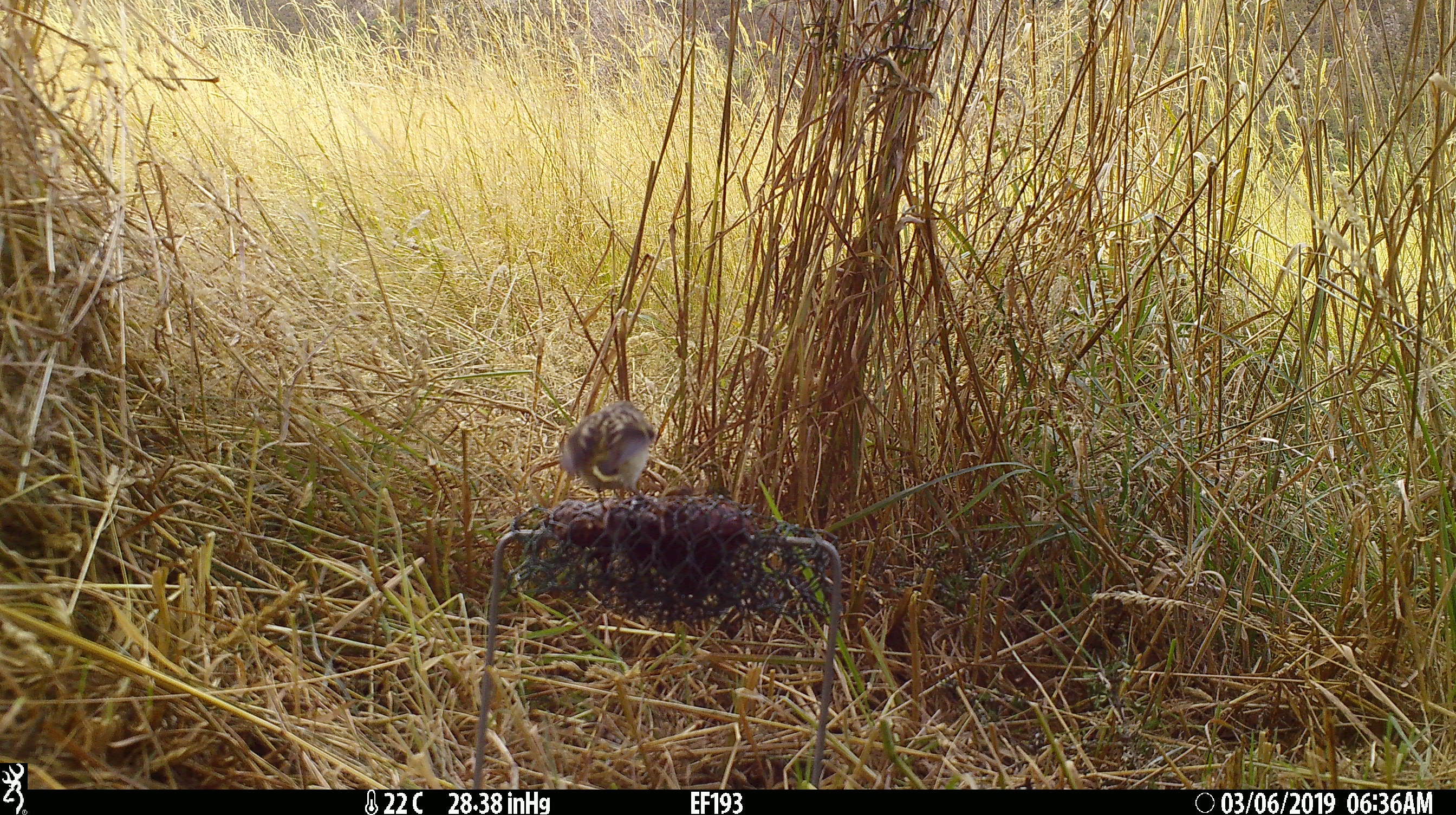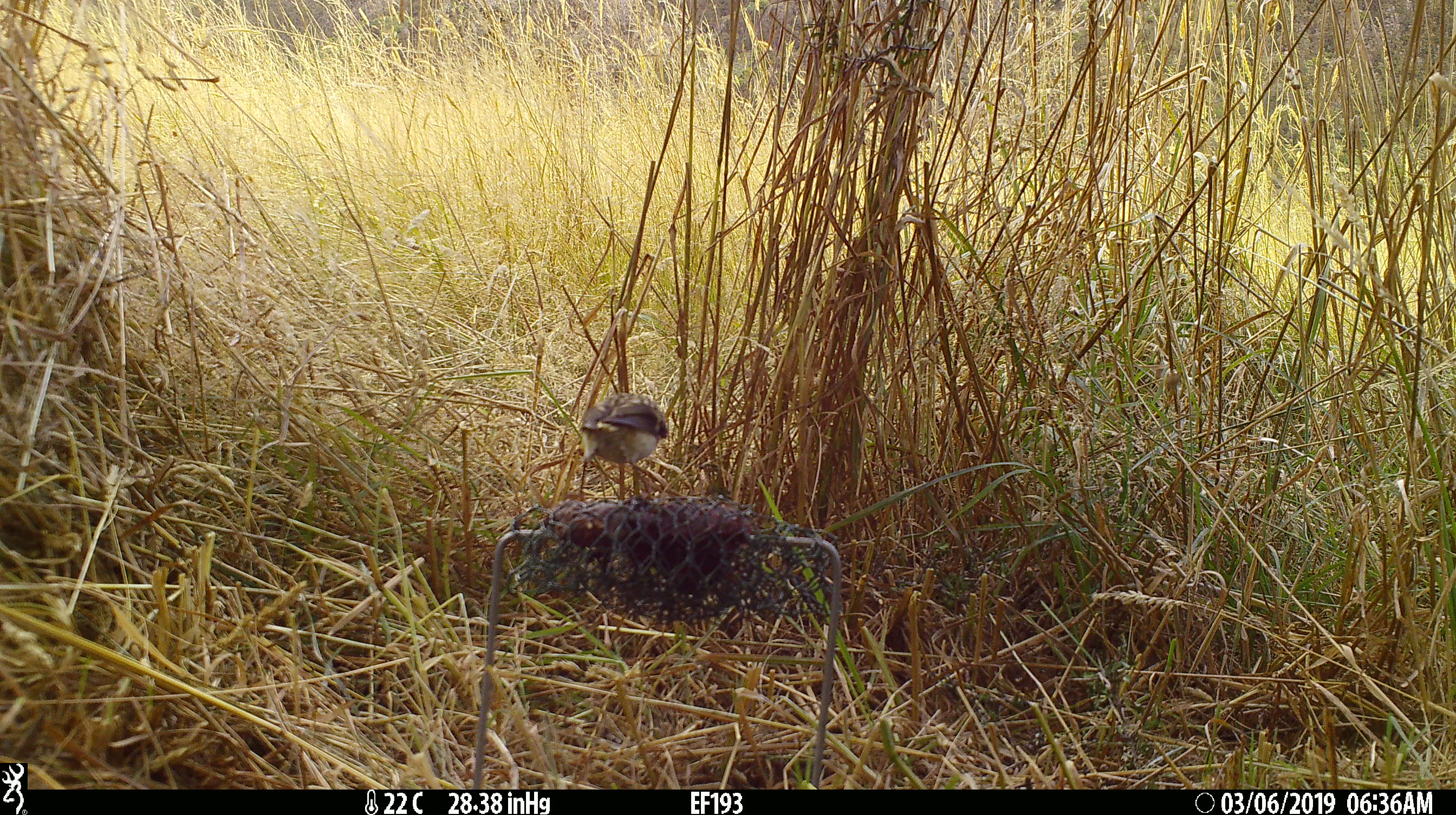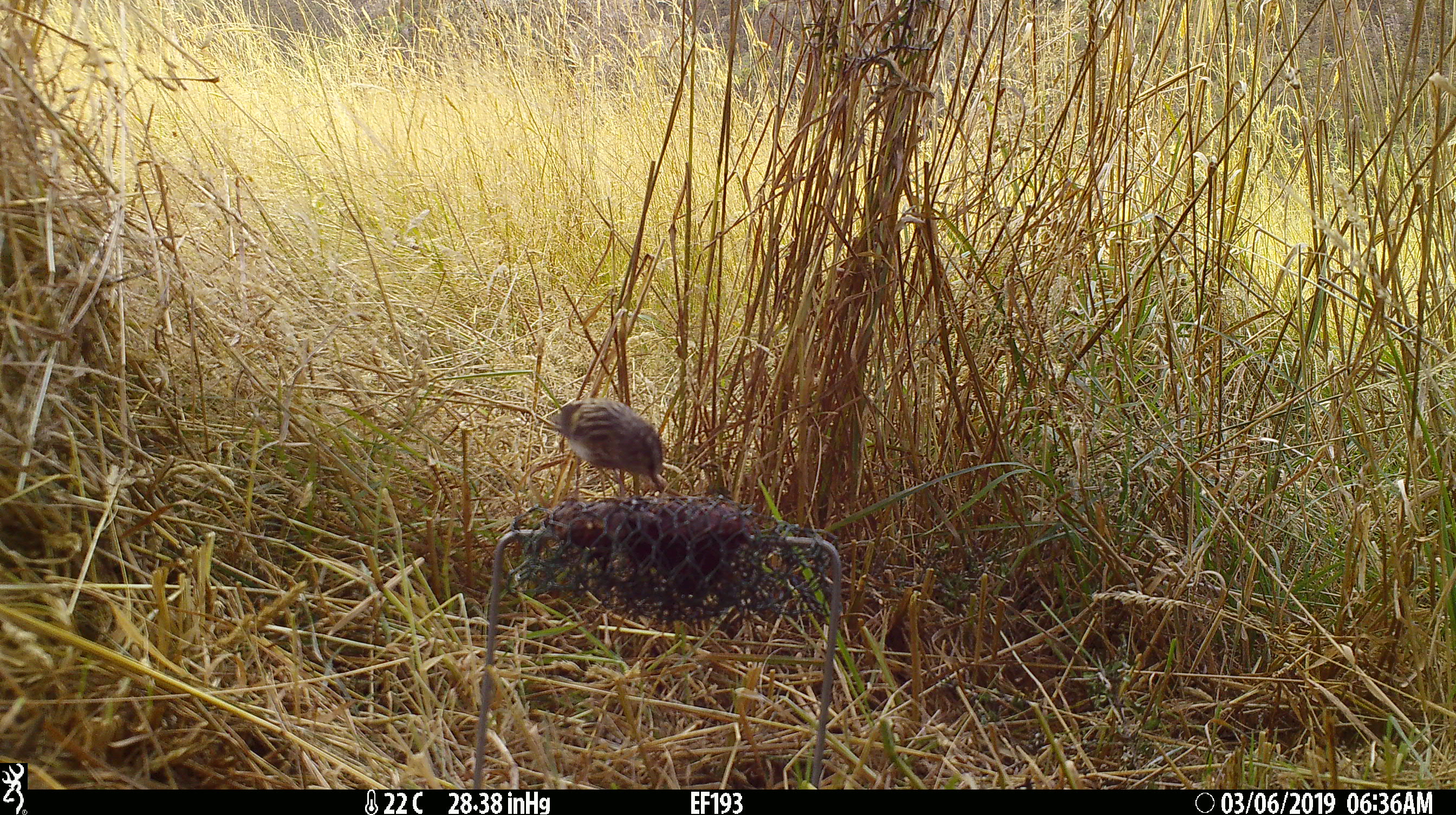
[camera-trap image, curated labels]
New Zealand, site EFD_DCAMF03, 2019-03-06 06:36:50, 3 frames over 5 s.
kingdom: Animalia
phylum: Chordata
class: Aves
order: Passeriformes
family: Acanthisittidae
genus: Acanthisitta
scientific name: Acanthisitta chloris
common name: rifleman